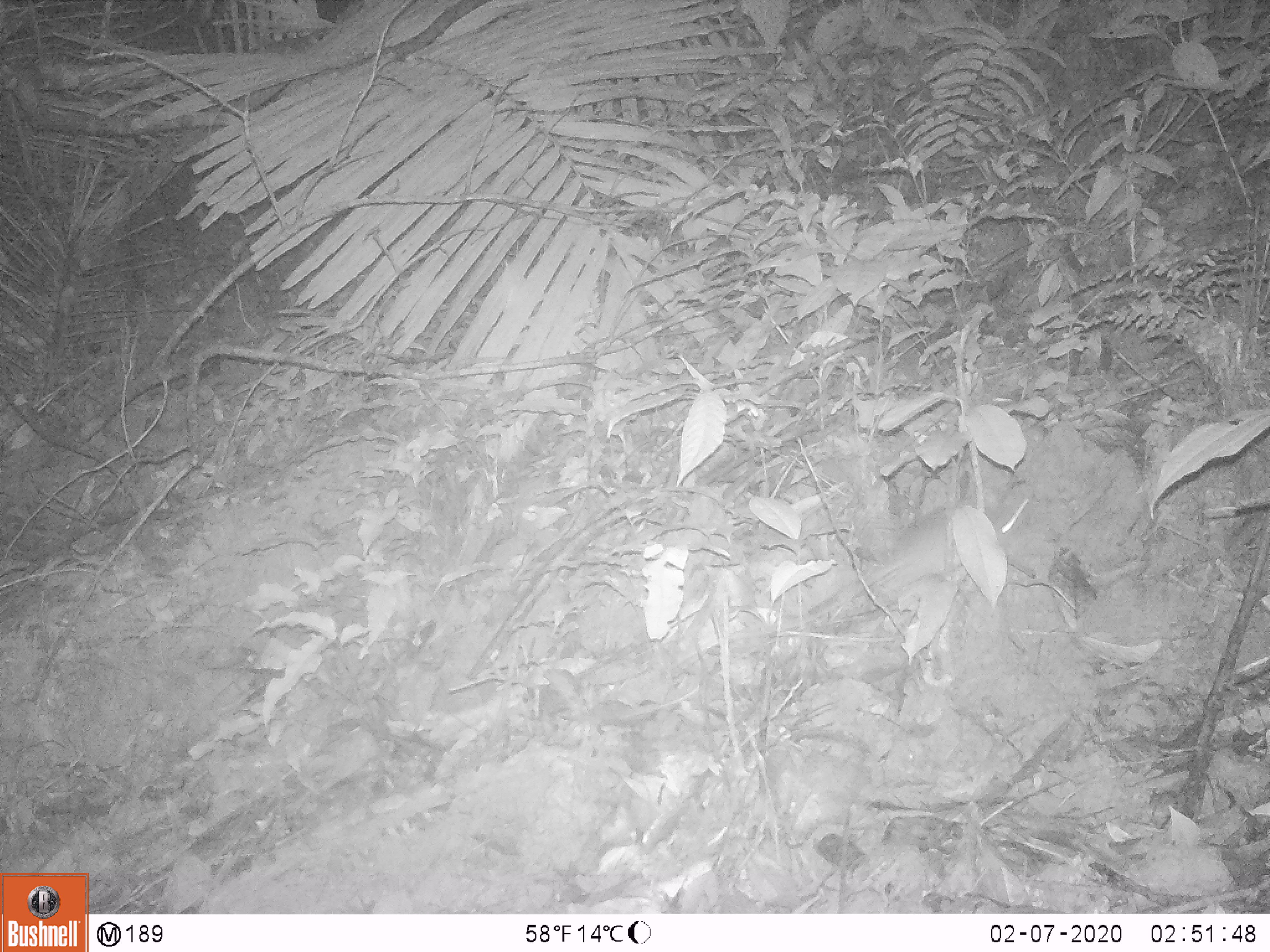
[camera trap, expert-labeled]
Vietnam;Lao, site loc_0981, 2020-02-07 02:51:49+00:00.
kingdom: Animalia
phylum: Chordata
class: Mammalia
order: Rodentia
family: Muridae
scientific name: Muridae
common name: old-world mice and rats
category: unidentified murid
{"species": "unidentified murid (old-world mice and rats) (Muridae)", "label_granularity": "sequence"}